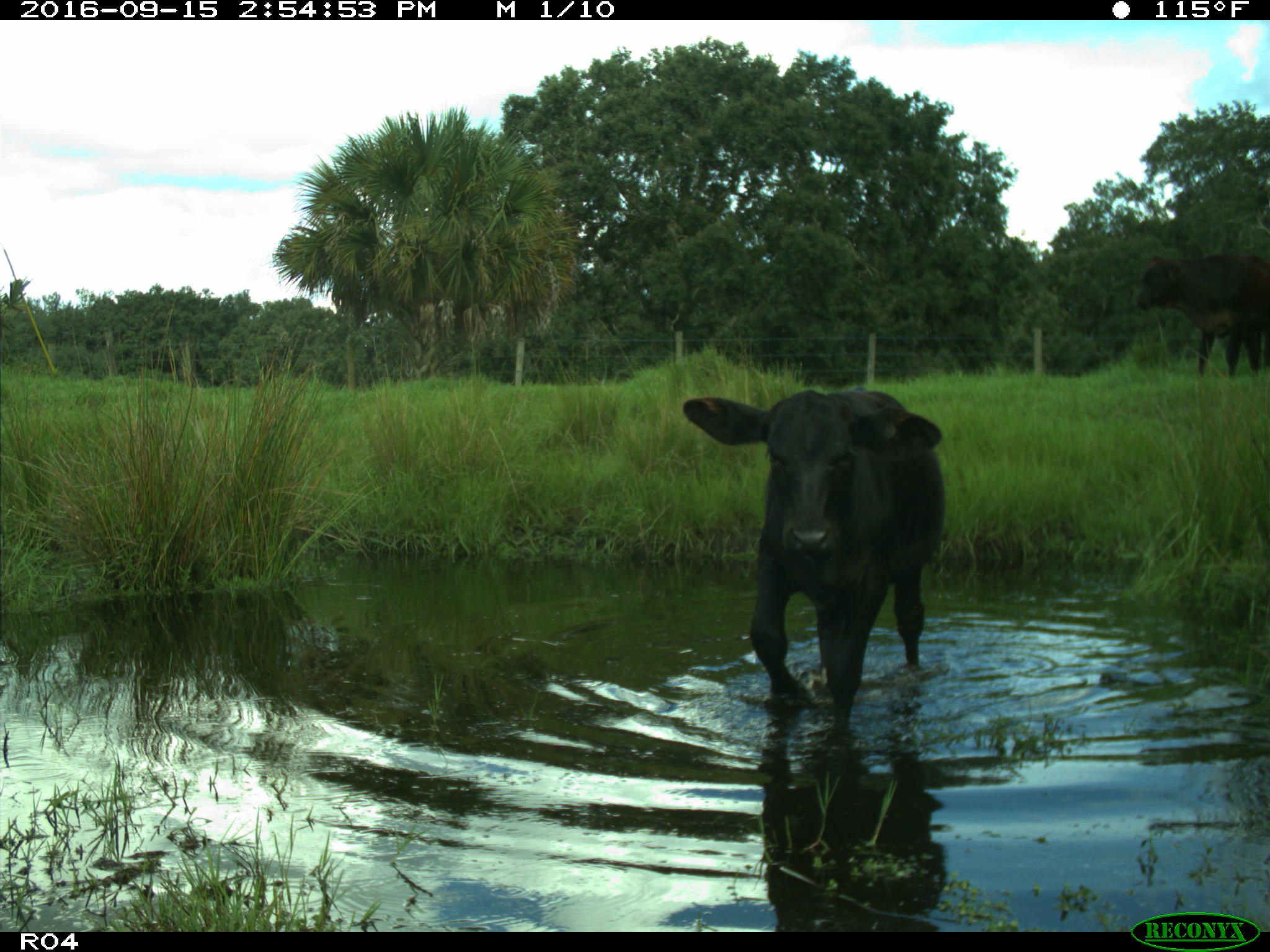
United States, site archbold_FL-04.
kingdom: Animalia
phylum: Chordata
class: Mammalia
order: Artiodactyla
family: Bovidae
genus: Bos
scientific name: Bos taurus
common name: domestic cow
Bos taurus (domestic cow).